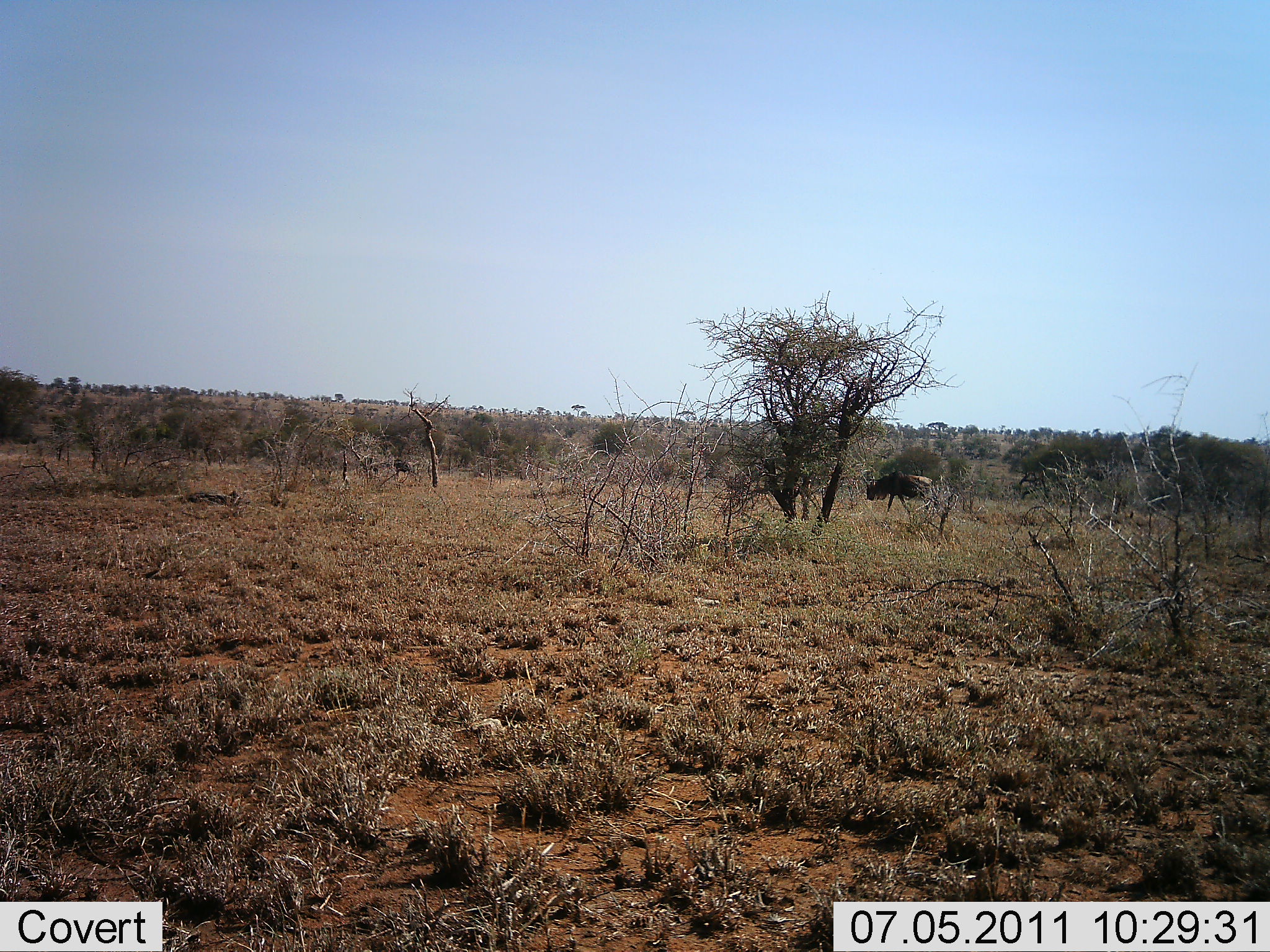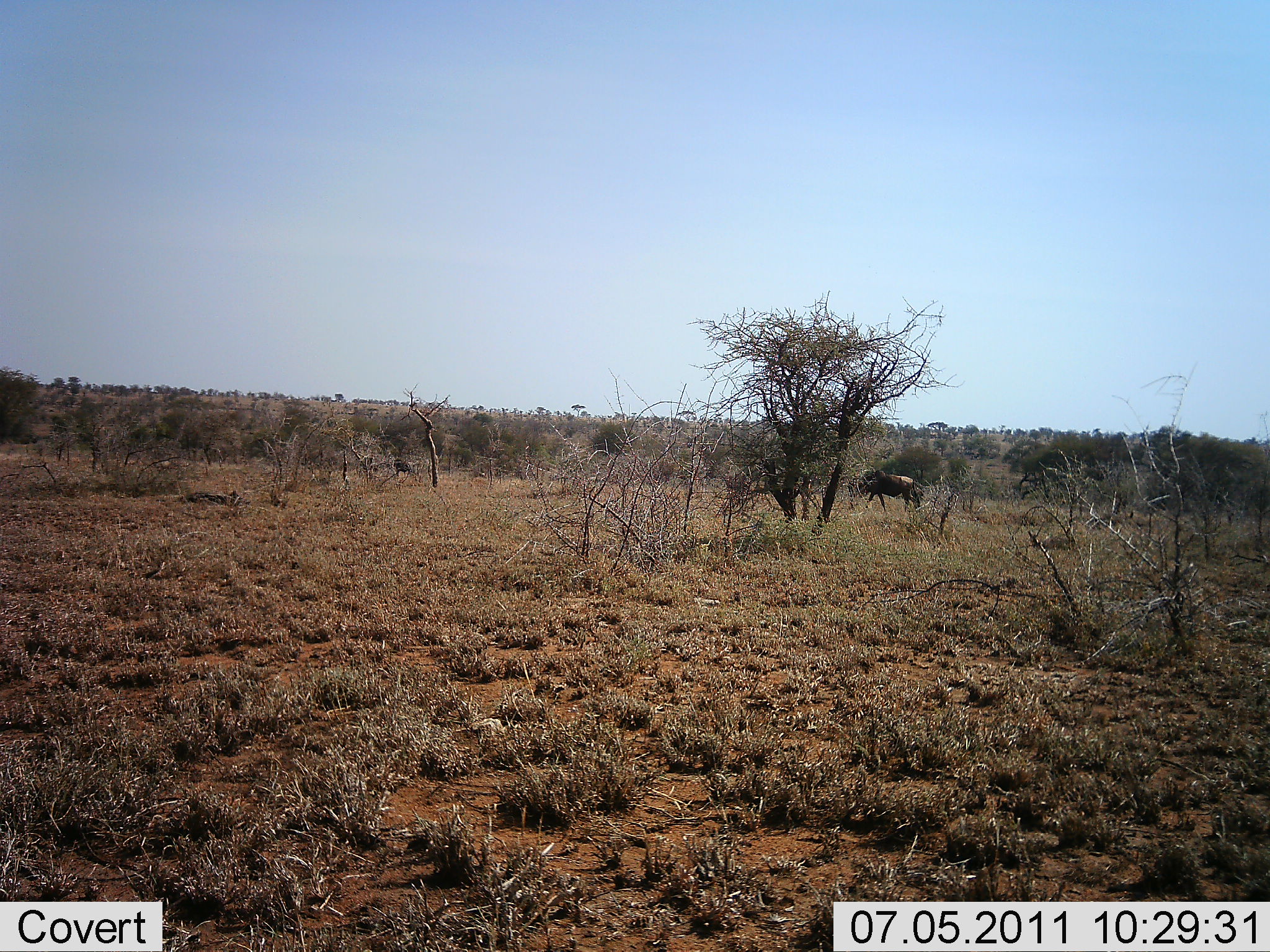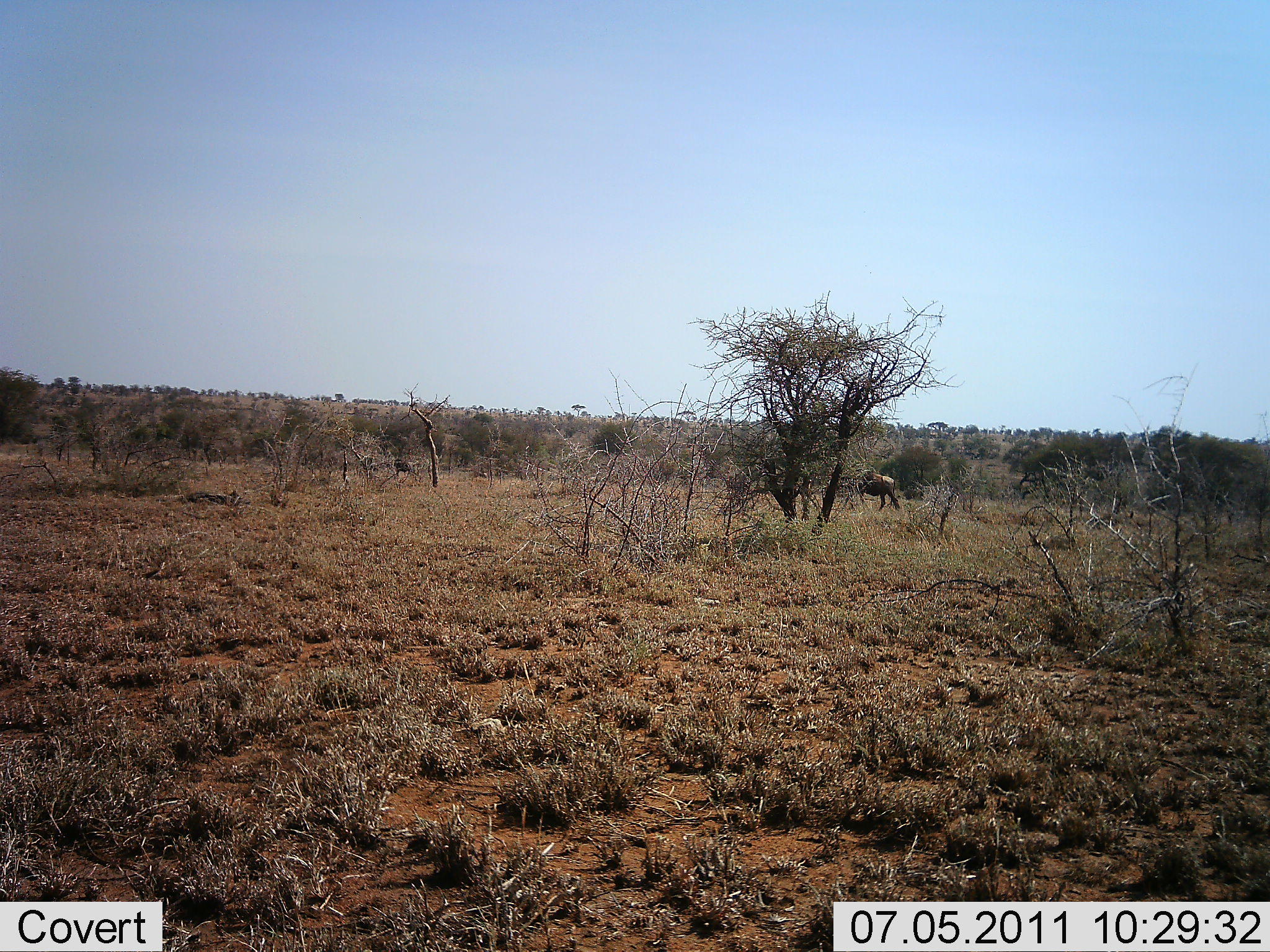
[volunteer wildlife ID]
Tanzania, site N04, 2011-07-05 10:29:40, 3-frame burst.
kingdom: Animalia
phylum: Chordata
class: Mammalia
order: Artiodactyla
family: Bovidae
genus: Connochaetes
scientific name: Connochaetes taurinus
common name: blue wildebeest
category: wildebeest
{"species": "wildebeest (blue wildebeest) (Connochaetes taurinus)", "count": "1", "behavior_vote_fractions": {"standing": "21%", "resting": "0%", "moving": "86%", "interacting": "0%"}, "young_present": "0%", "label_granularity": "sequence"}